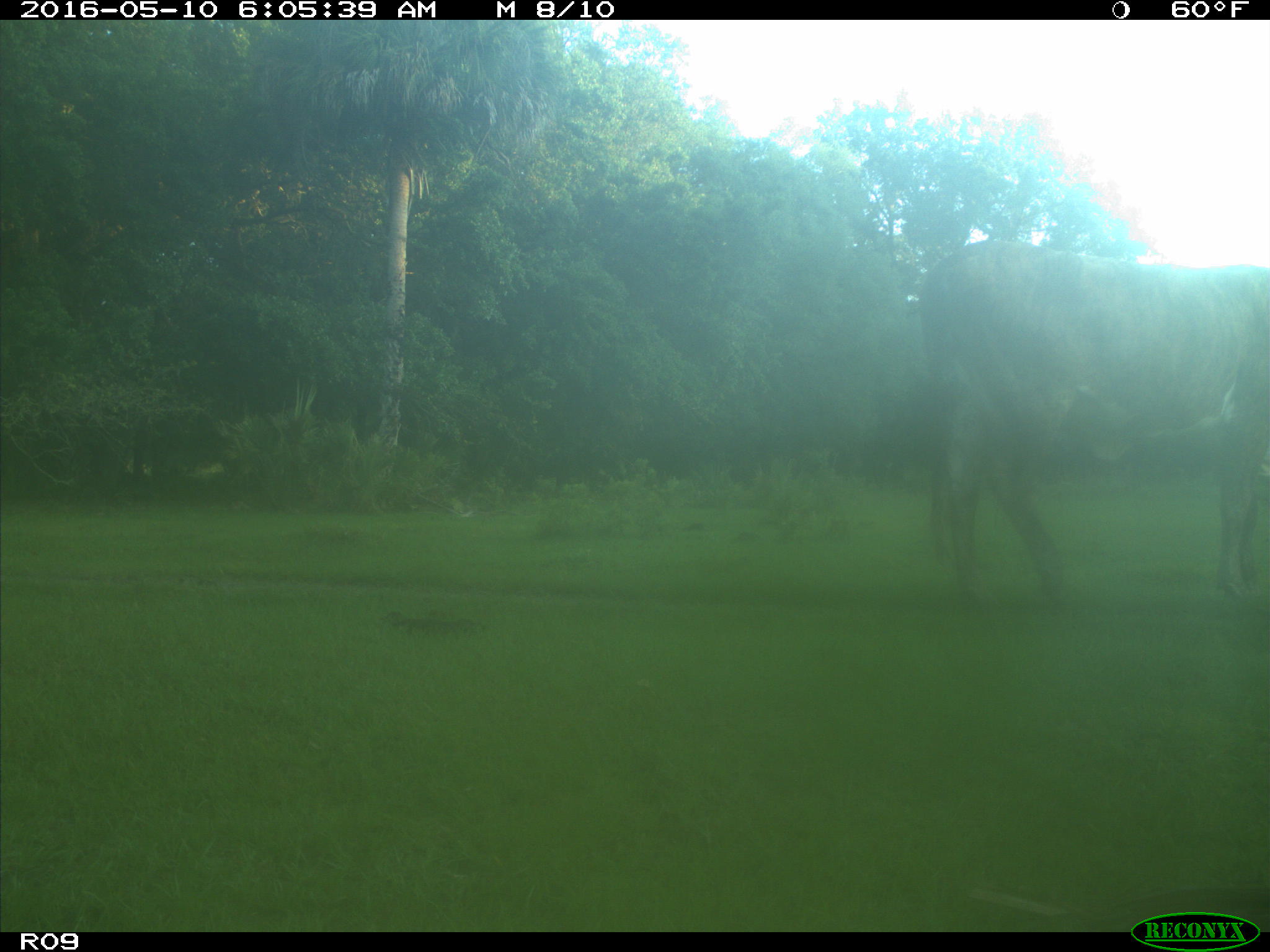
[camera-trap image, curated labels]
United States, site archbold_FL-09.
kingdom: Animalia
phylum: Chordata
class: Mammalia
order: Artiodactyla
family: Bovidae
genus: Bos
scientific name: Bos taurus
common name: domestic cow